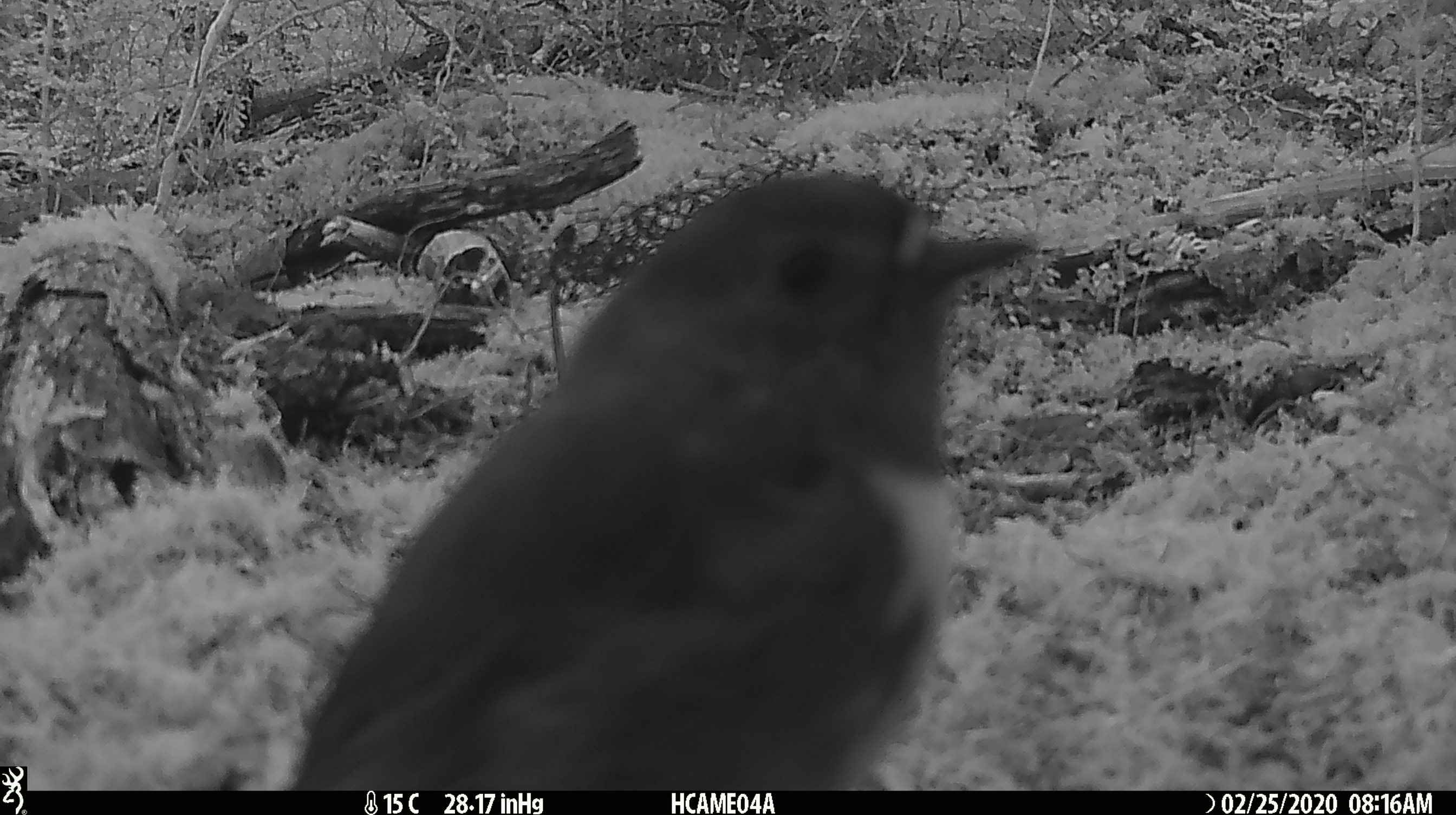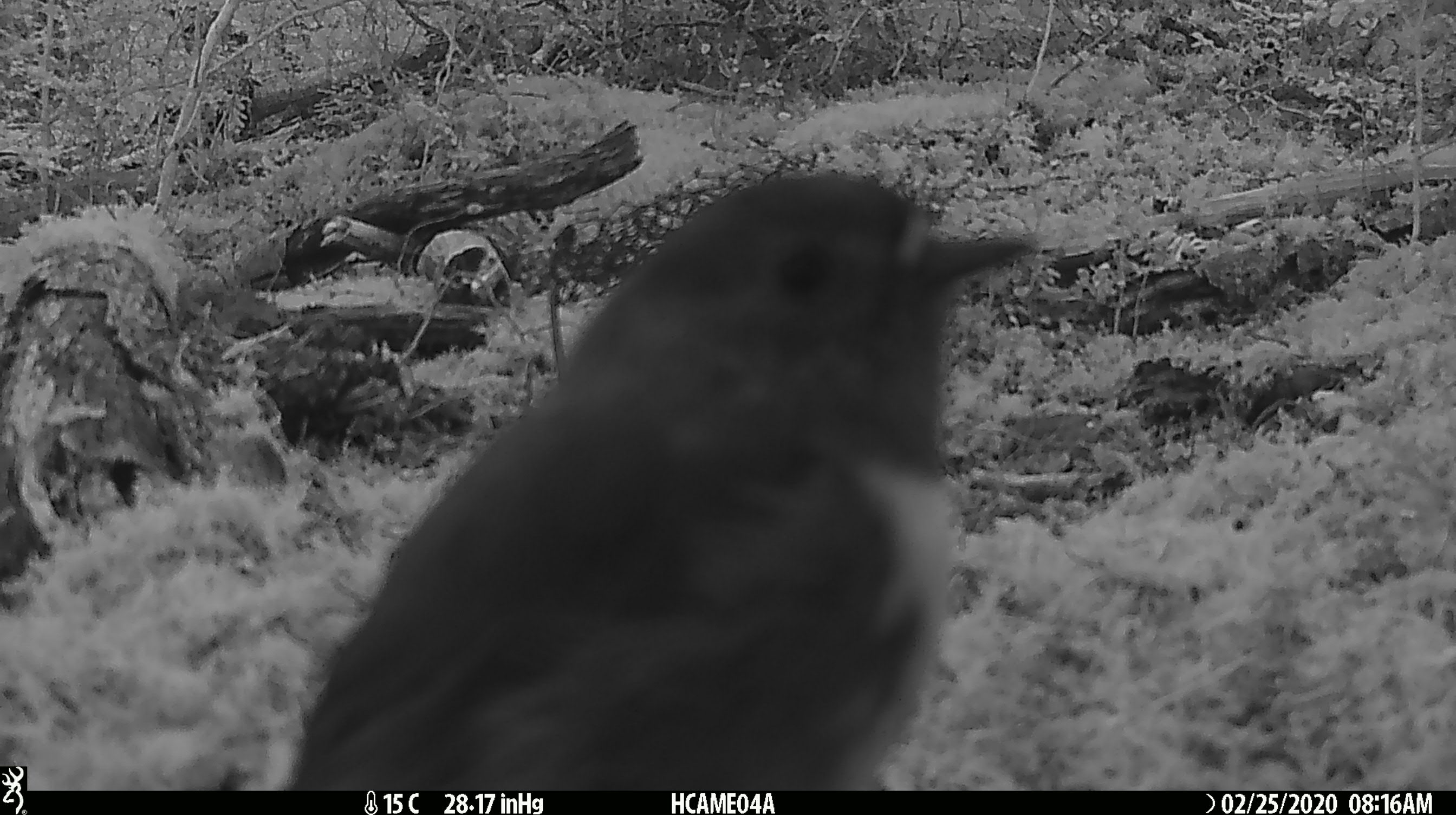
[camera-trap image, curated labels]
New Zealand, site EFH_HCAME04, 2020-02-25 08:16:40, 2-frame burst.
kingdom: Animalia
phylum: Chordata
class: Aves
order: Passeriformes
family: Petroicidae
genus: Petroica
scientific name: Petroica australis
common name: new zealand robin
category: robin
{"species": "robin (new zealand robin) (Petroica australis)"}